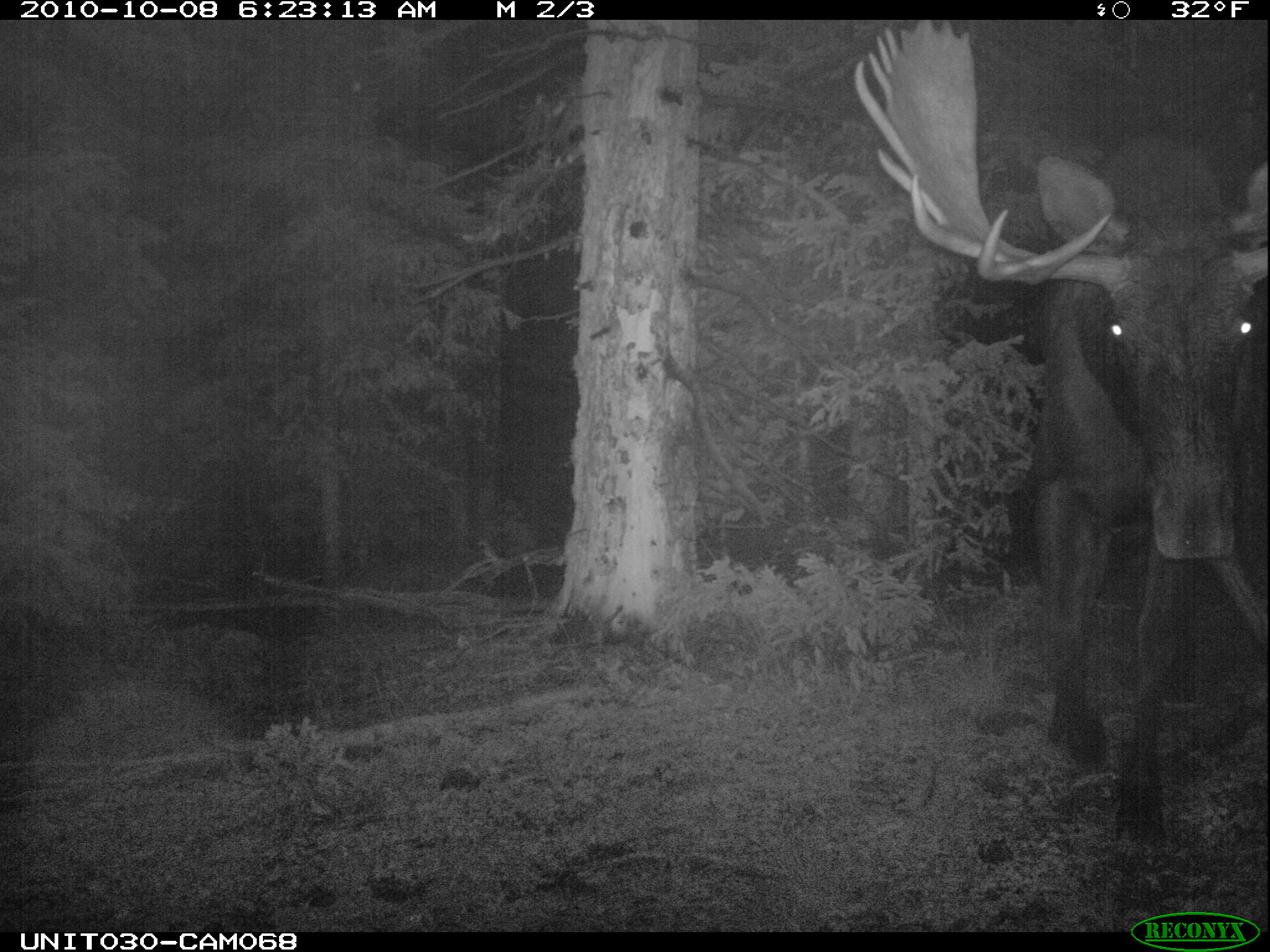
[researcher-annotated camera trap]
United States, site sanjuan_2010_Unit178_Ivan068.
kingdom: Animalia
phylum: Chordata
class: Mammalia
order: Artiodactyla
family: Cervidae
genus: Alces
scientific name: Alces alces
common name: moose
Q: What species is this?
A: Alces alces (moose).